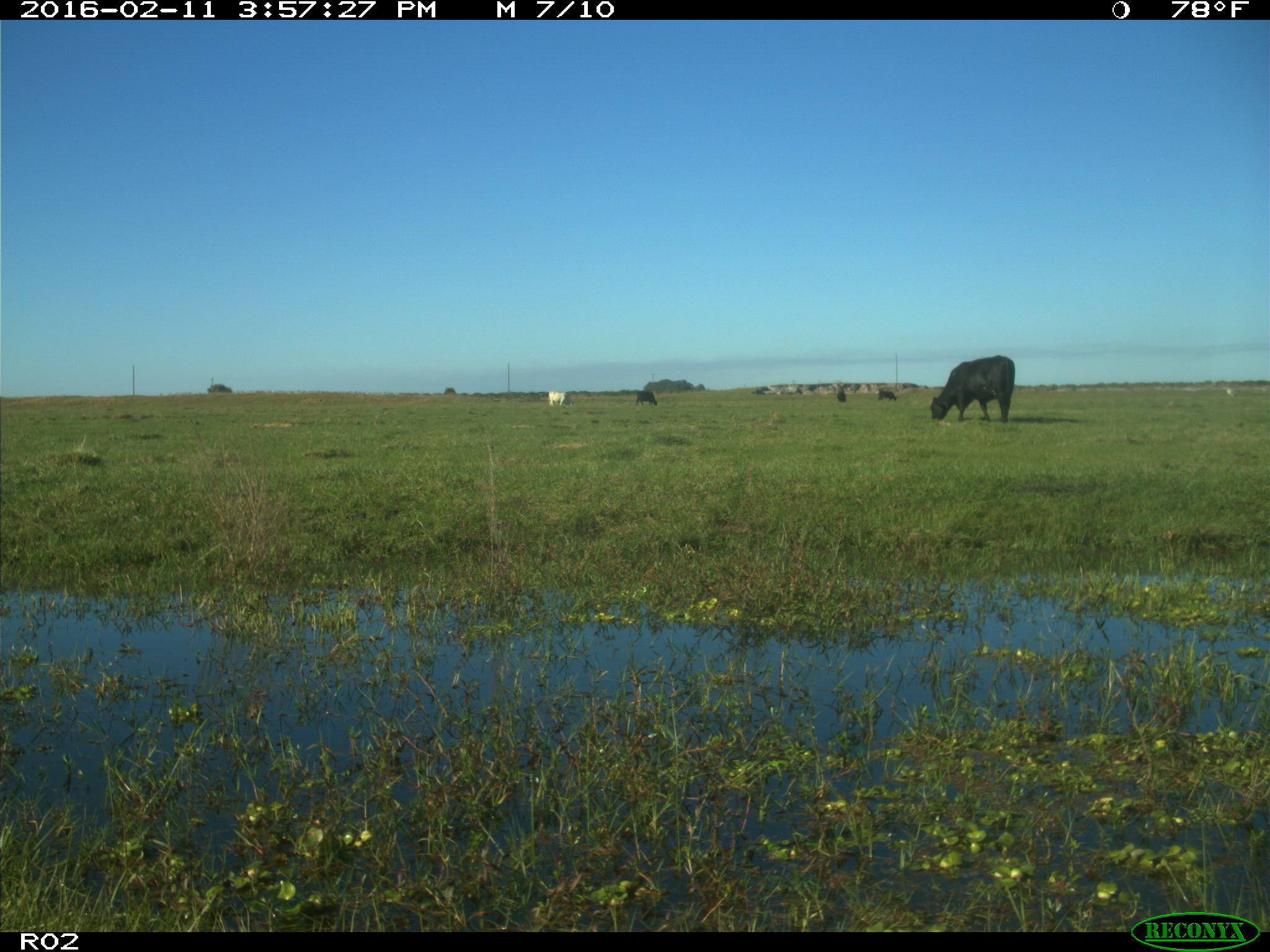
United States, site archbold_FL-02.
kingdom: Animalia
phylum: Chordata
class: Mammalia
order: Artiodactyla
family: Bovidae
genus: Bos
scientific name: Bos taurus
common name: domestic cow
Bos taurus (domestic cow).